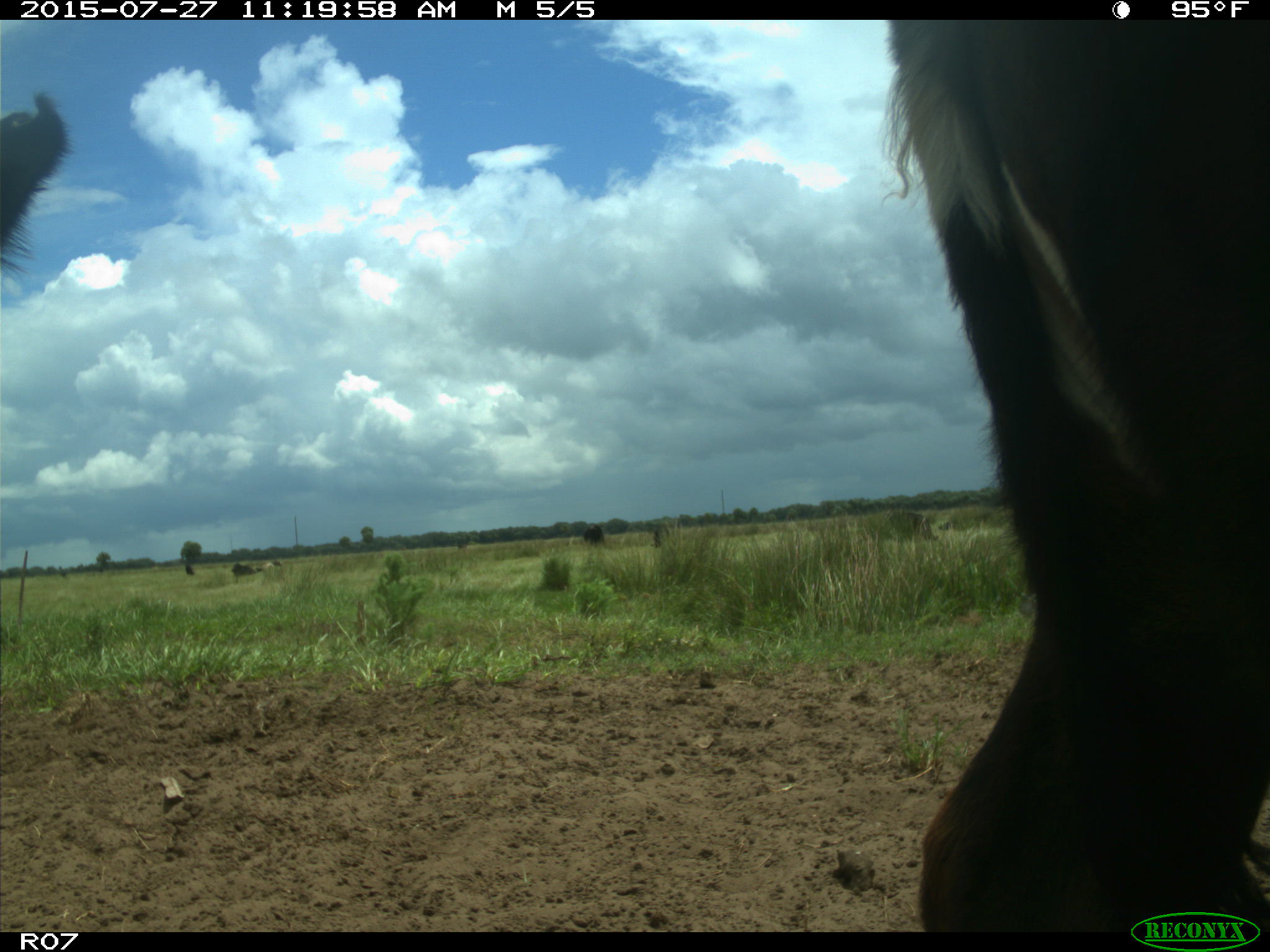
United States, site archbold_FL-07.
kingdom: Animalia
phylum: Chordata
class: Mammalia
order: Artiodactyla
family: Bovidae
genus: Bos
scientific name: Bos taurus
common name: domestic cow